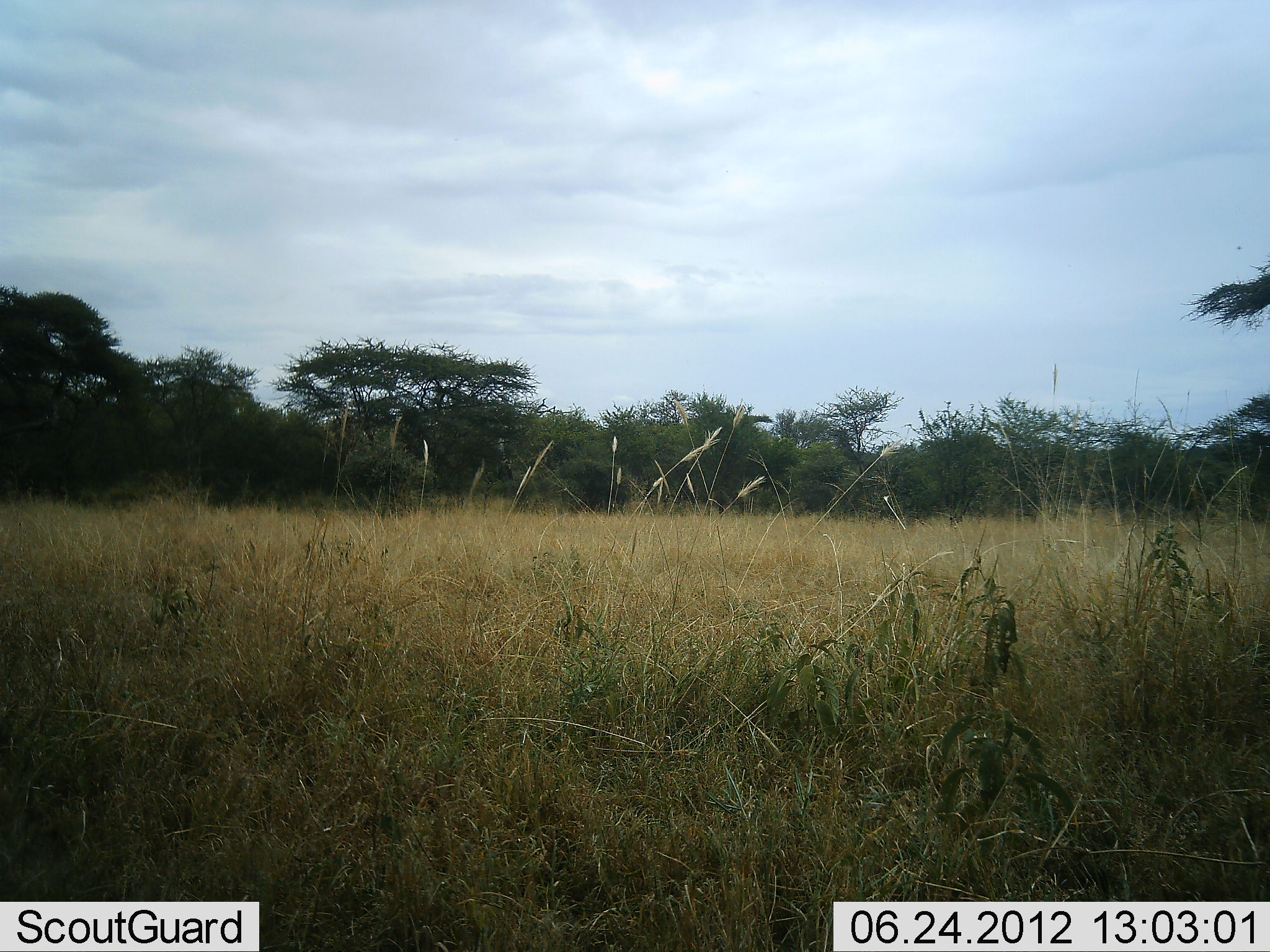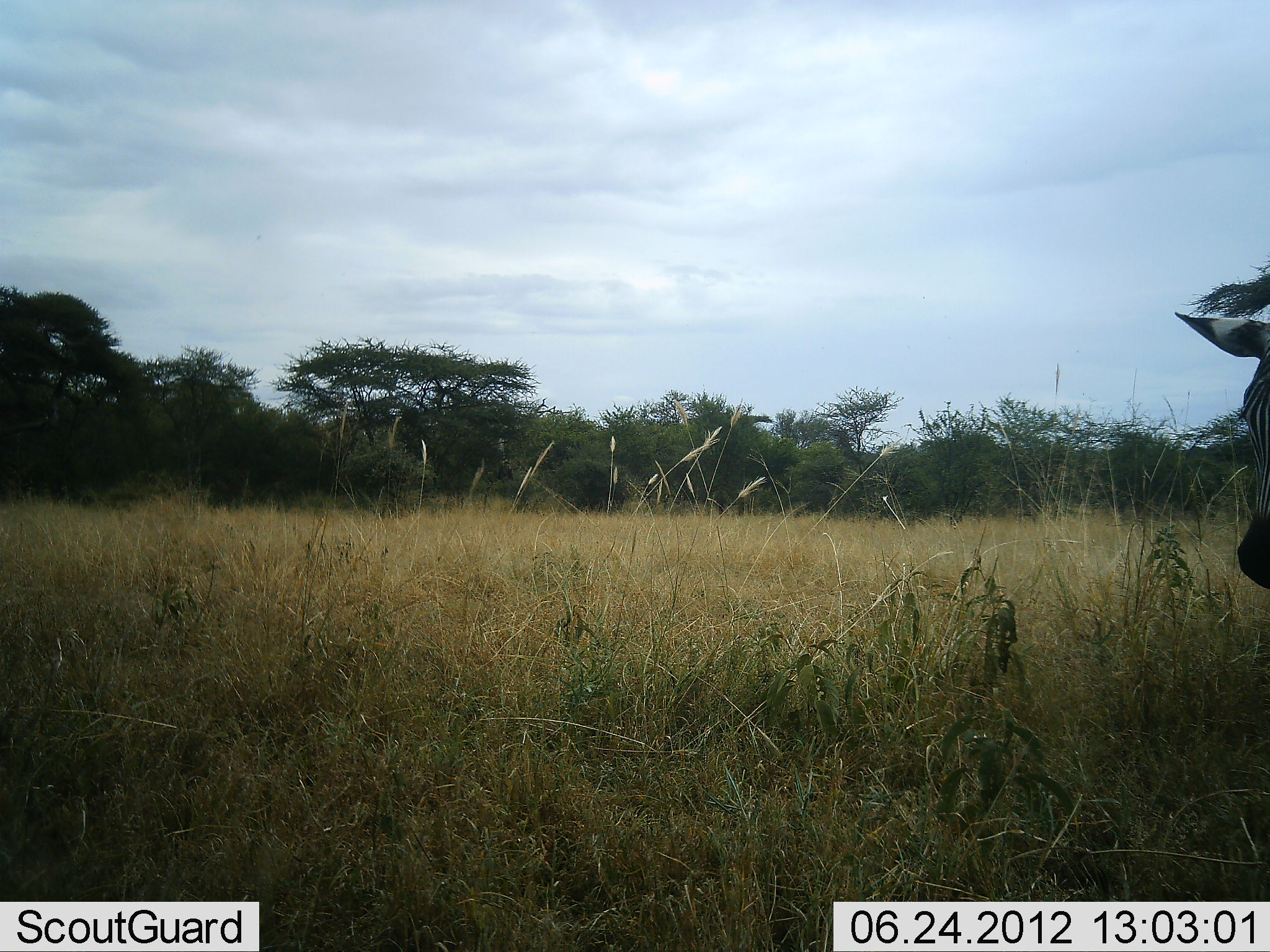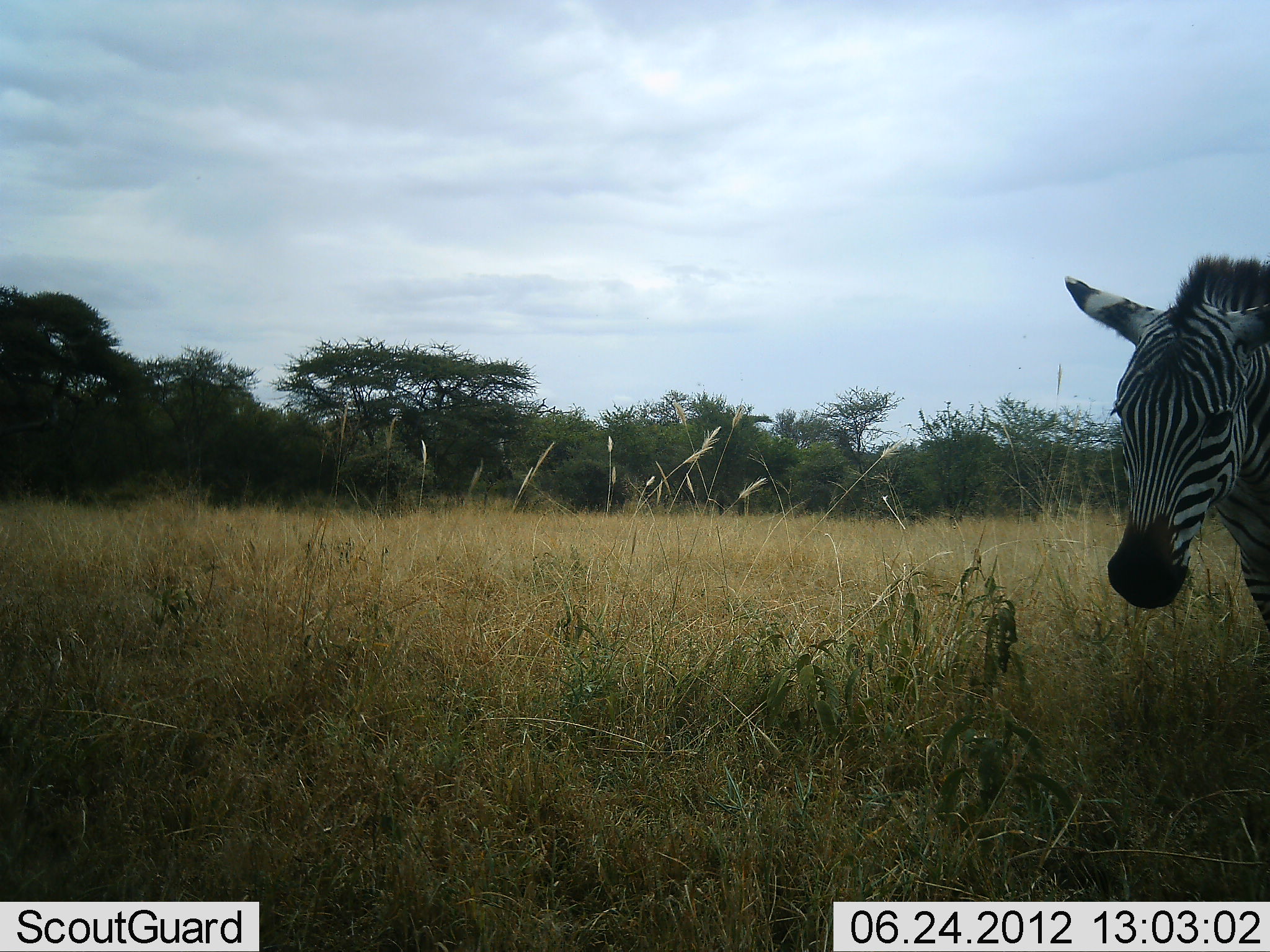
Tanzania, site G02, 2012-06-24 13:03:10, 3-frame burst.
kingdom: Animalia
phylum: Chordata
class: Mammalia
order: Perissodactyla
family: Equidae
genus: Equus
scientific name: Equus quagga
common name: plains zebra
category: zebra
Zebra (plains zebra) (Equus quagga), count 1. Behavior (volunteer vote fractions): standing 10%, resting 0%, moving 90%, interacting 0%. Young present (vote fraction): 0%. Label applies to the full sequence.